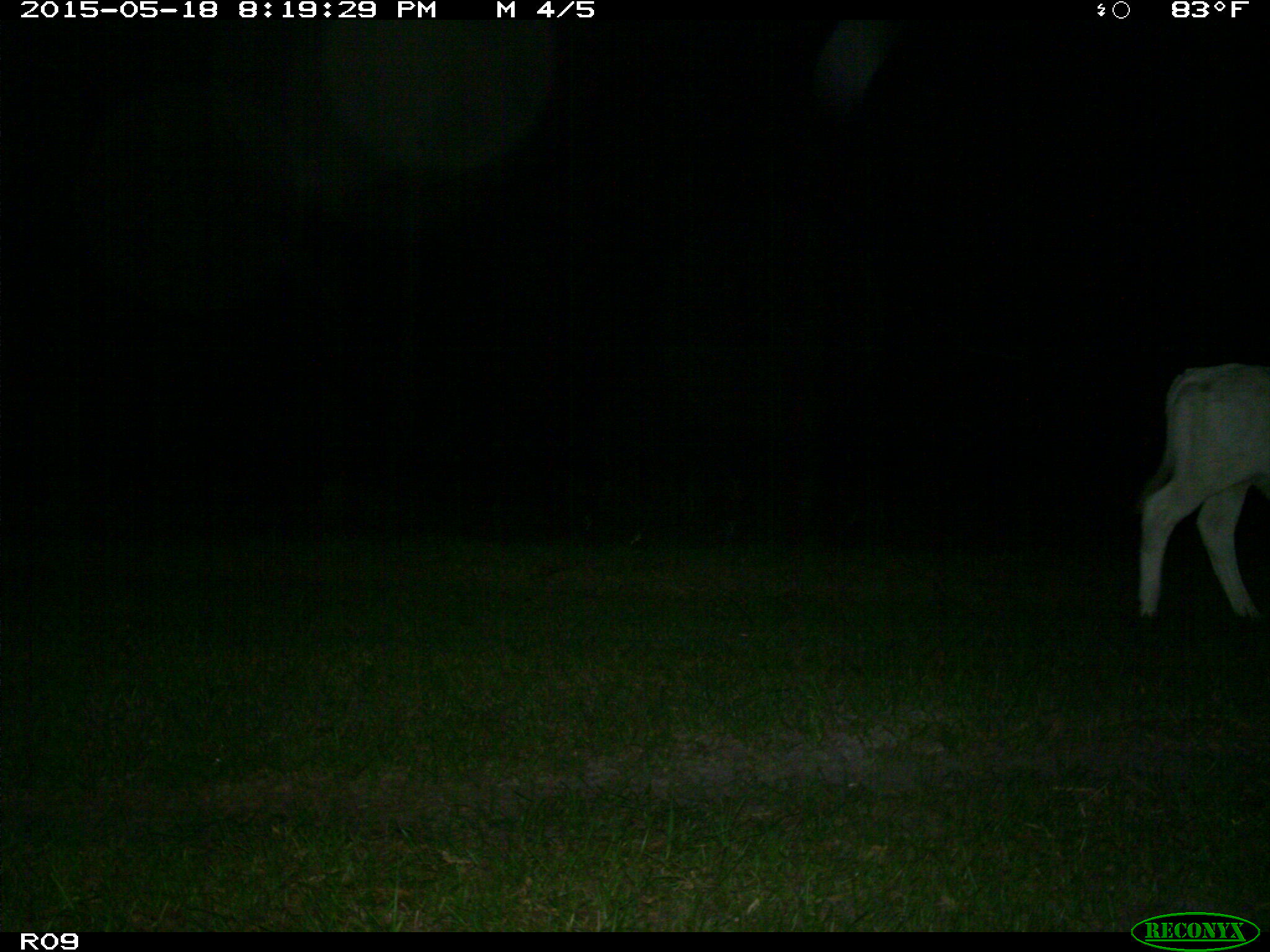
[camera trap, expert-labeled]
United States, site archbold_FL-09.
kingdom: Animalia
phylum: Chordata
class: Mammalia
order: Artiodactyla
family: Bovidae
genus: Bos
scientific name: Bos taurus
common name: domestic cow